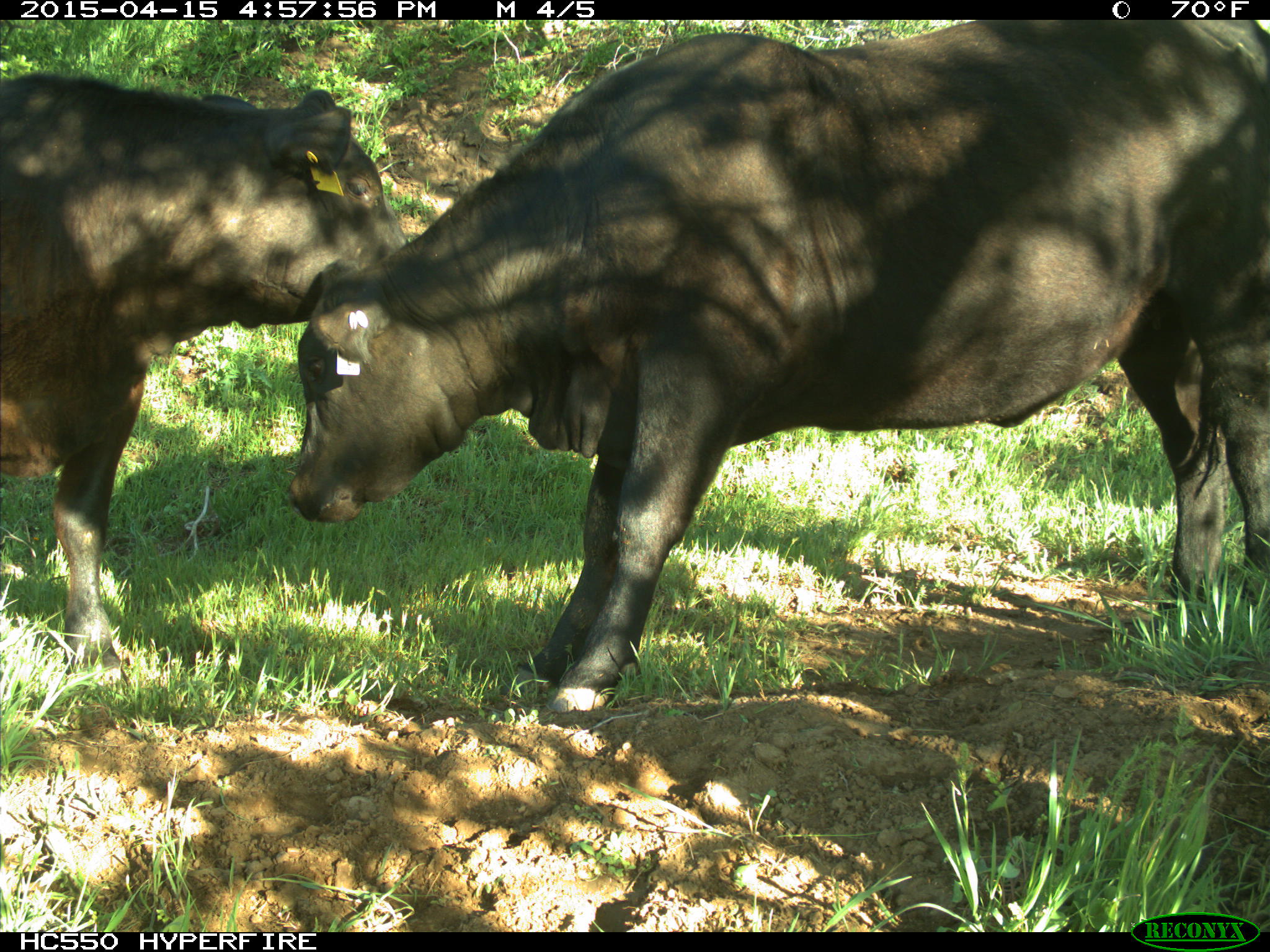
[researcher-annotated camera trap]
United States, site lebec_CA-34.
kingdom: Animalia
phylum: Chordata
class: Mammalia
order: Artiodactyla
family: Bovidae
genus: Bos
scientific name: Bos taurus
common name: domestic cow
Bos taurus (domestic cow).